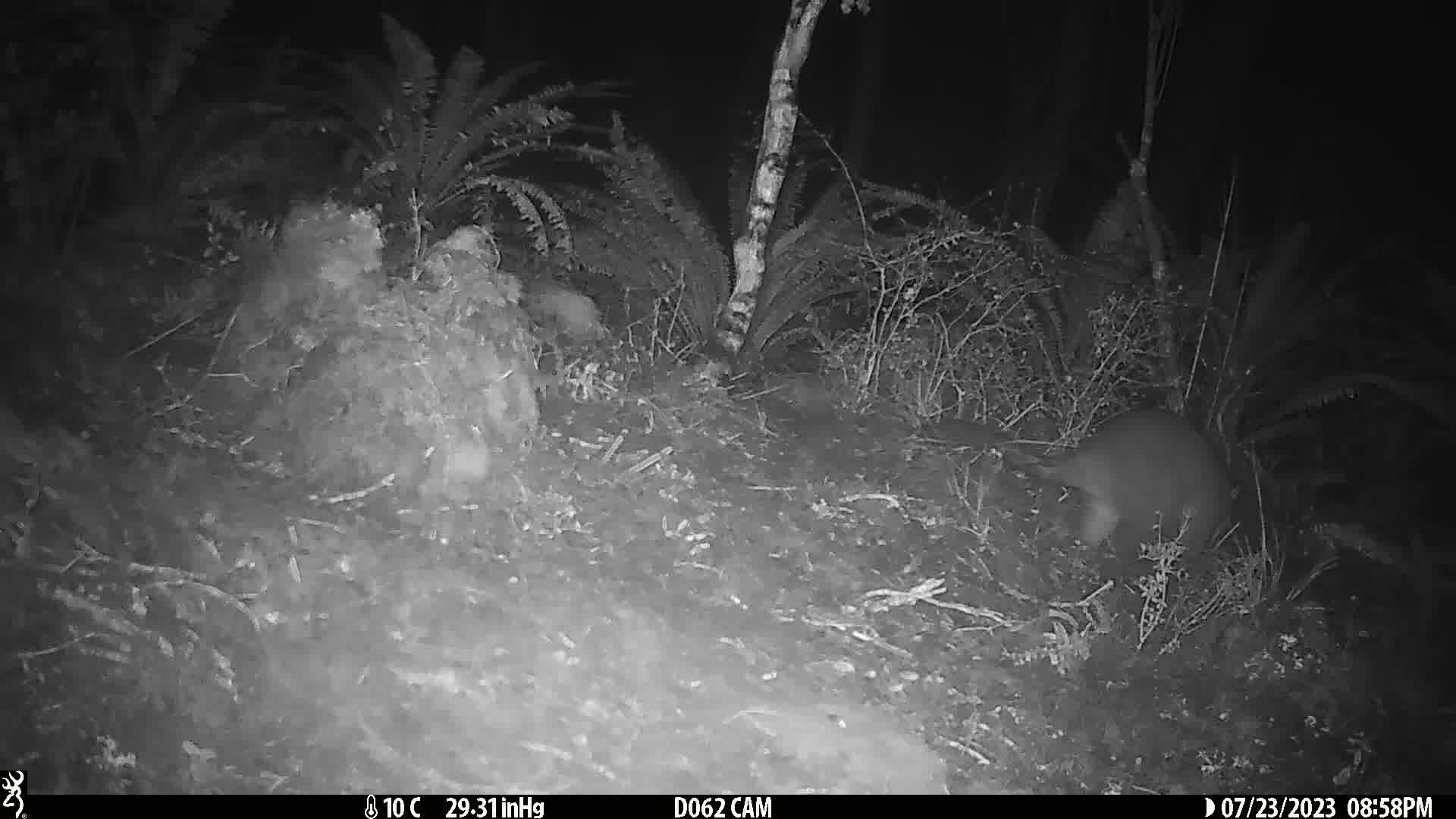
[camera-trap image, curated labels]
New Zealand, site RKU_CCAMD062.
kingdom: Animalia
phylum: Chordata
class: Mammalia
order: Diprotodontia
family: Phalangeridae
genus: Trichosurus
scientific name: Trichosurus vulpecula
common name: common brushtail possum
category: possum